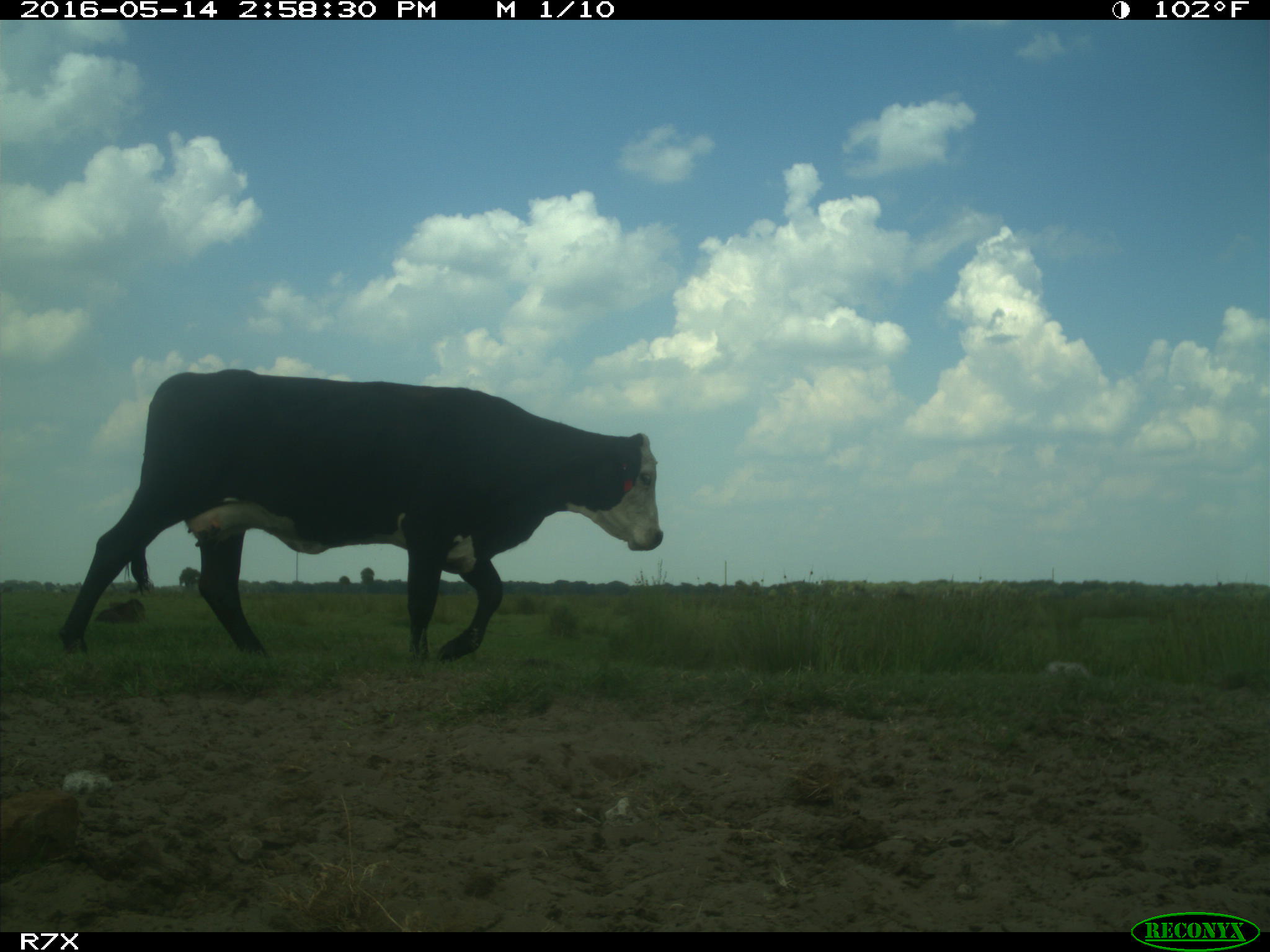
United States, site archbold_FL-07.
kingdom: Animalia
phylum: Chordata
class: Mammalia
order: Artiodactyla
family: Bovidae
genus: Bos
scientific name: Bos taurus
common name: domestic cow